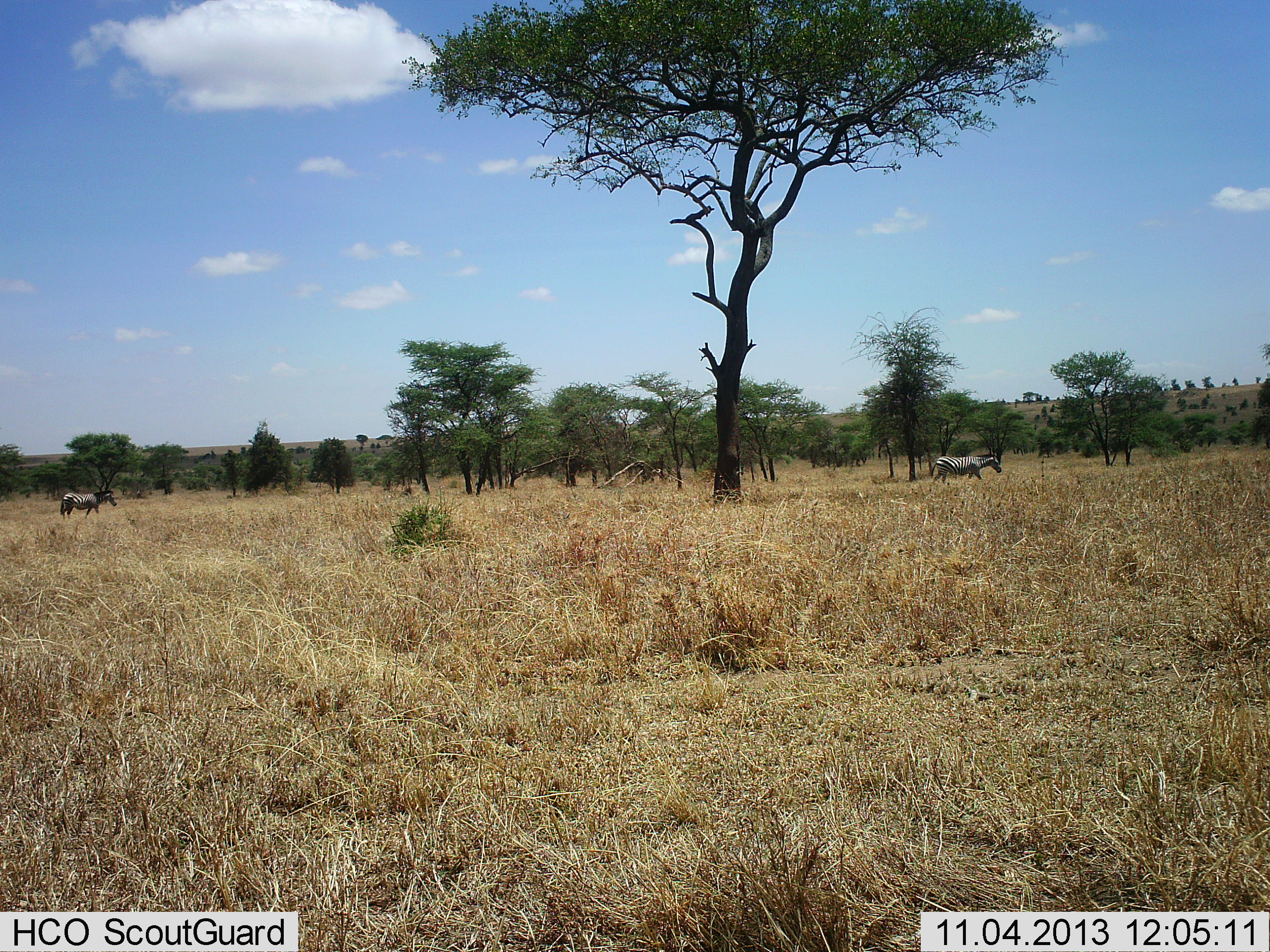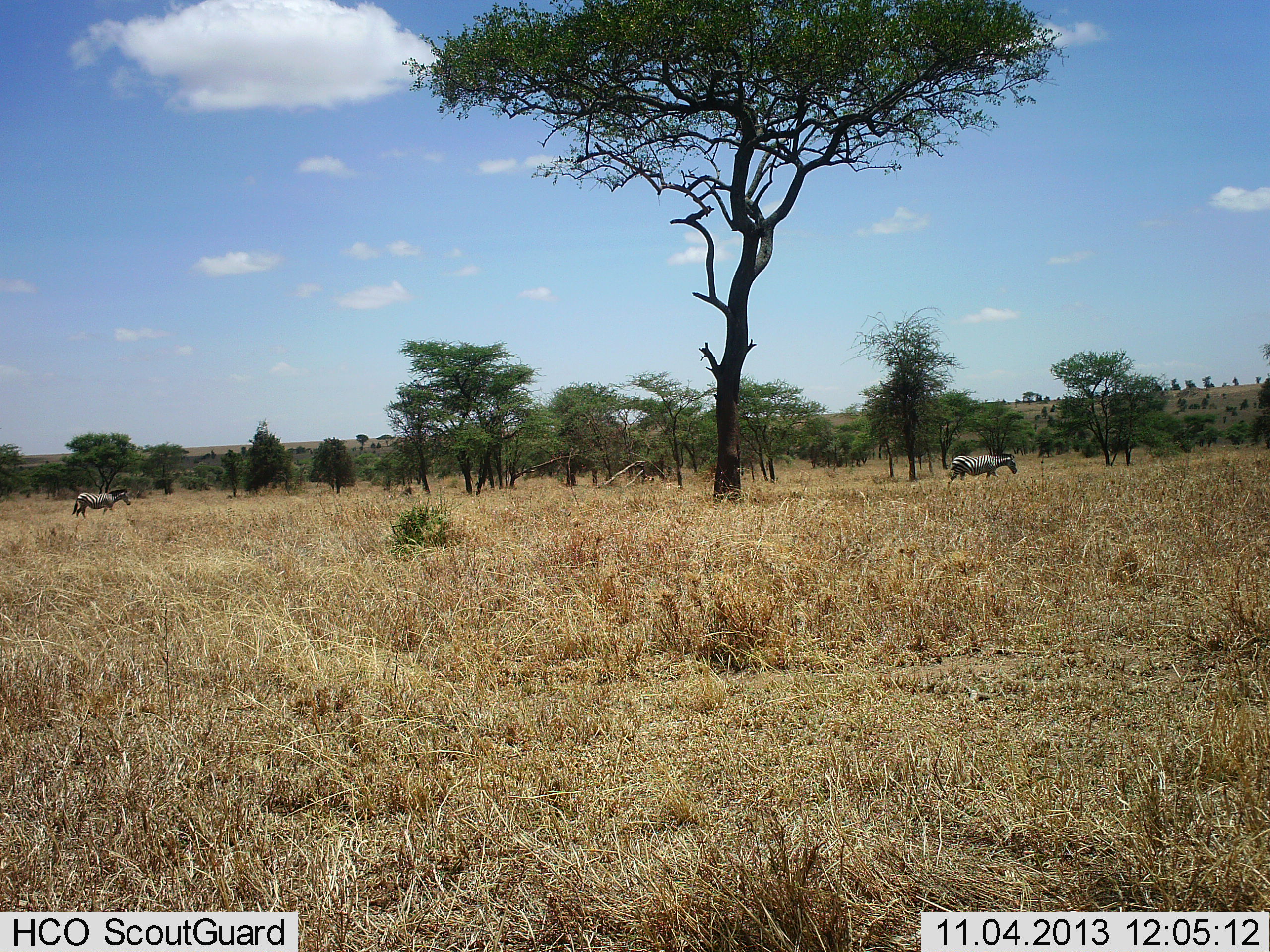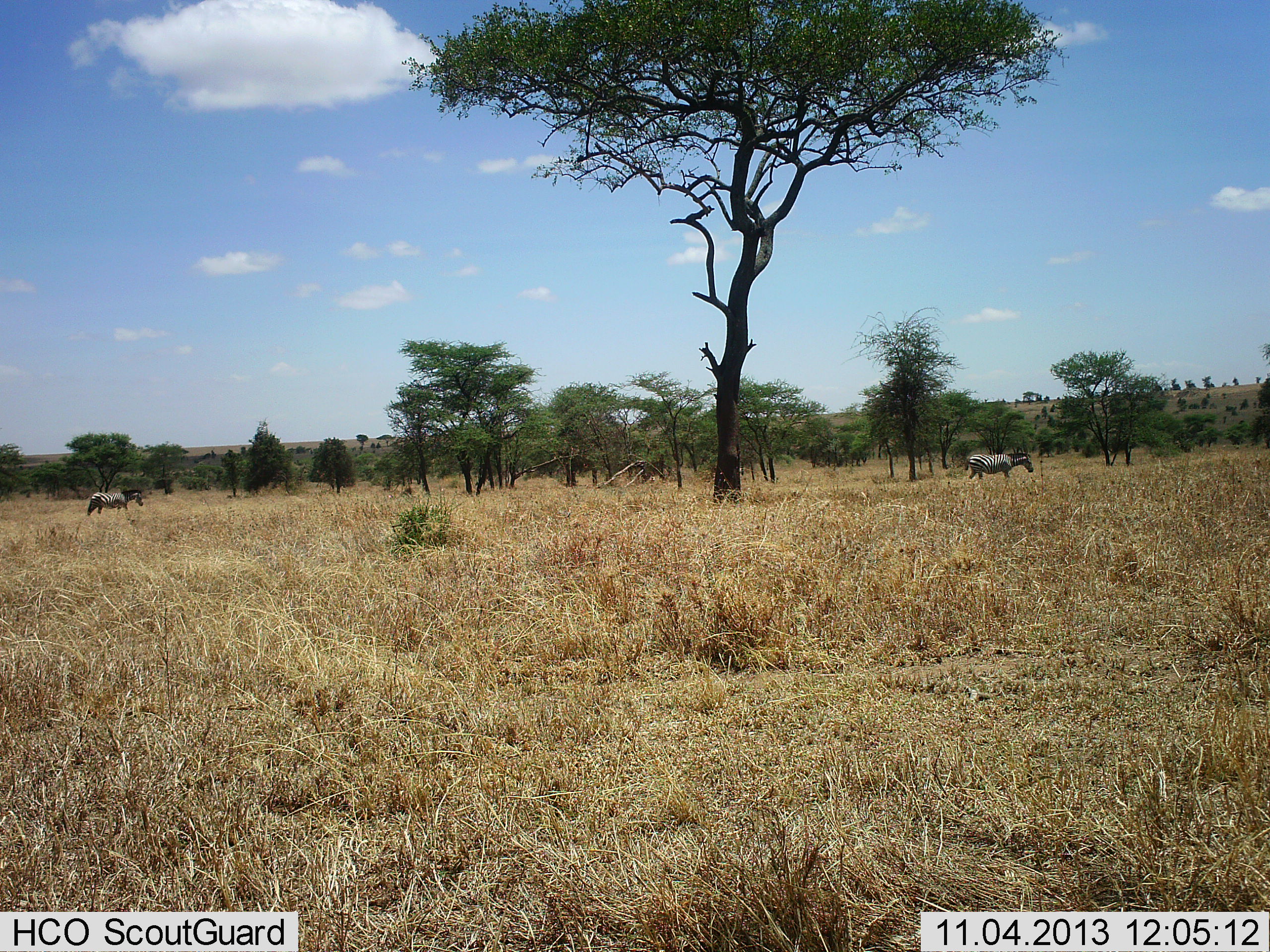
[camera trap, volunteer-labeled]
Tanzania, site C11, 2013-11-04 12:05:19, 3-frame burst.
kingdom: Animalia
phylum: Chordata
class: Mammalia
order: Perissodactyla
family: Equidae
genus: Equus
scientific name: Equus quagga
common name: plains zebra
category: zebra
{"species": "zebra (plains zebra) (Equus quagga)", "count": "2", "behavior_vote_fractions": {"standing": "12%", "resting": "0%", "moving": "91%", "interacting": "0%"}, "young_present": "0%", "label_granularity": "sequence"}